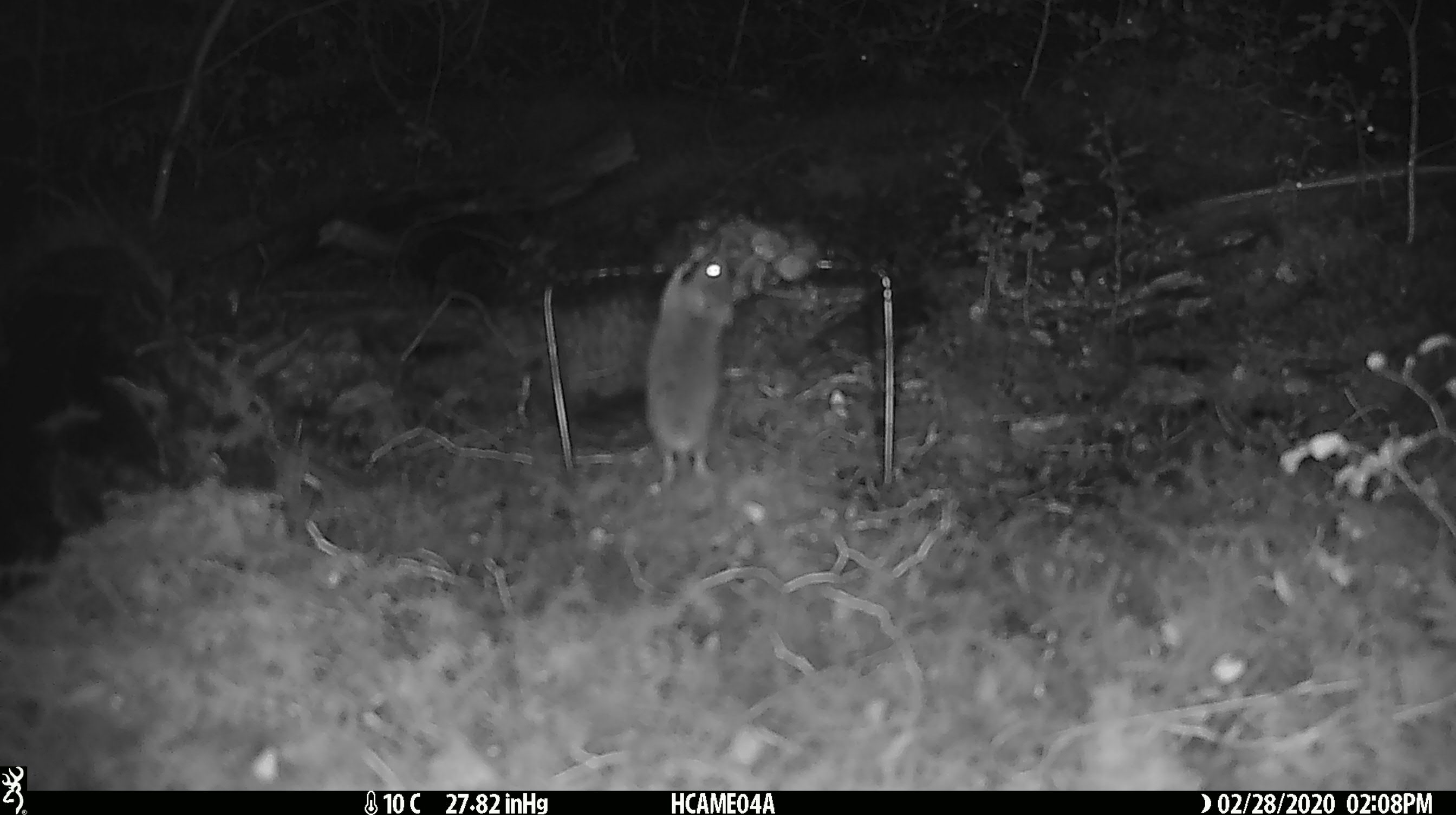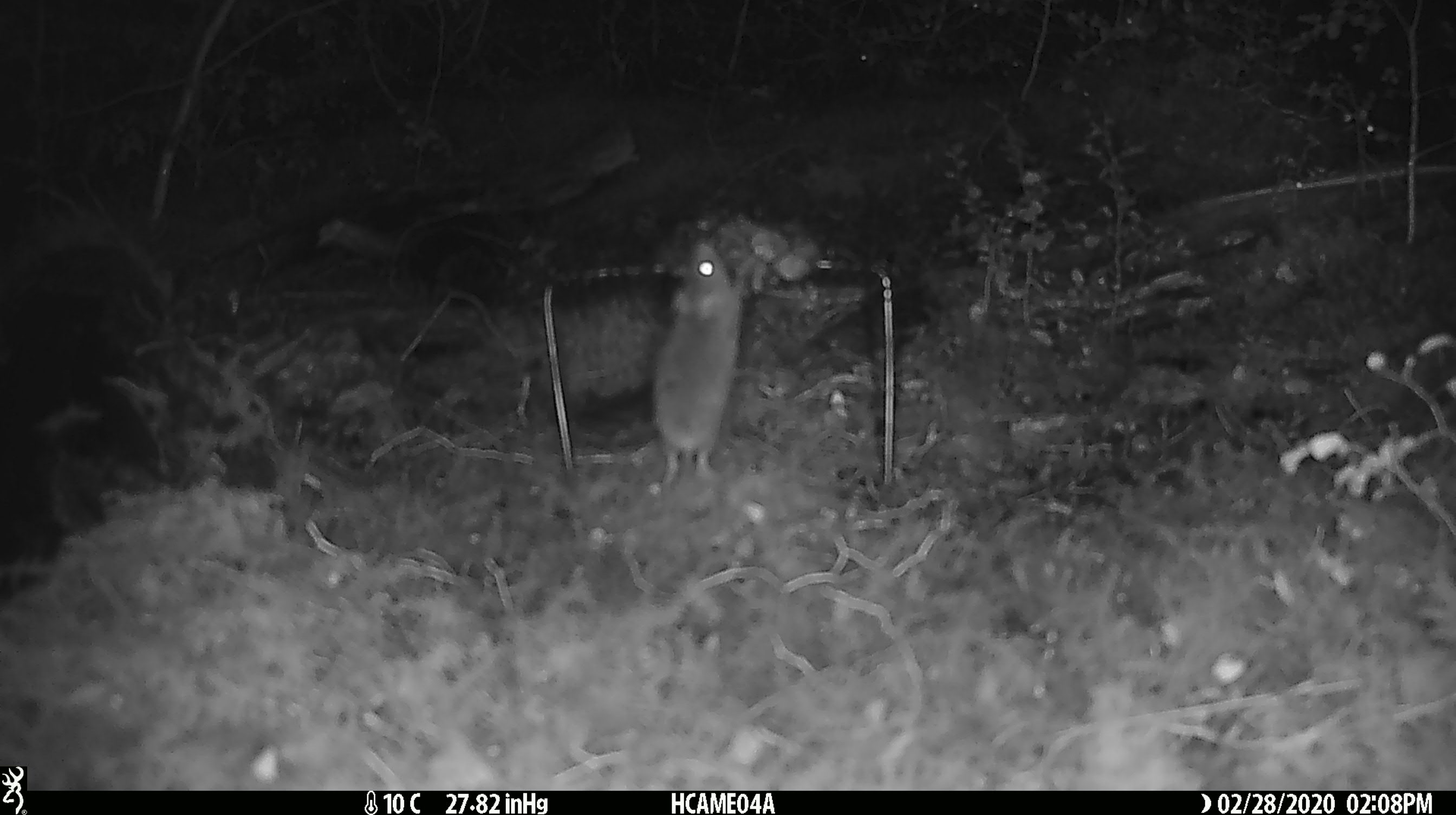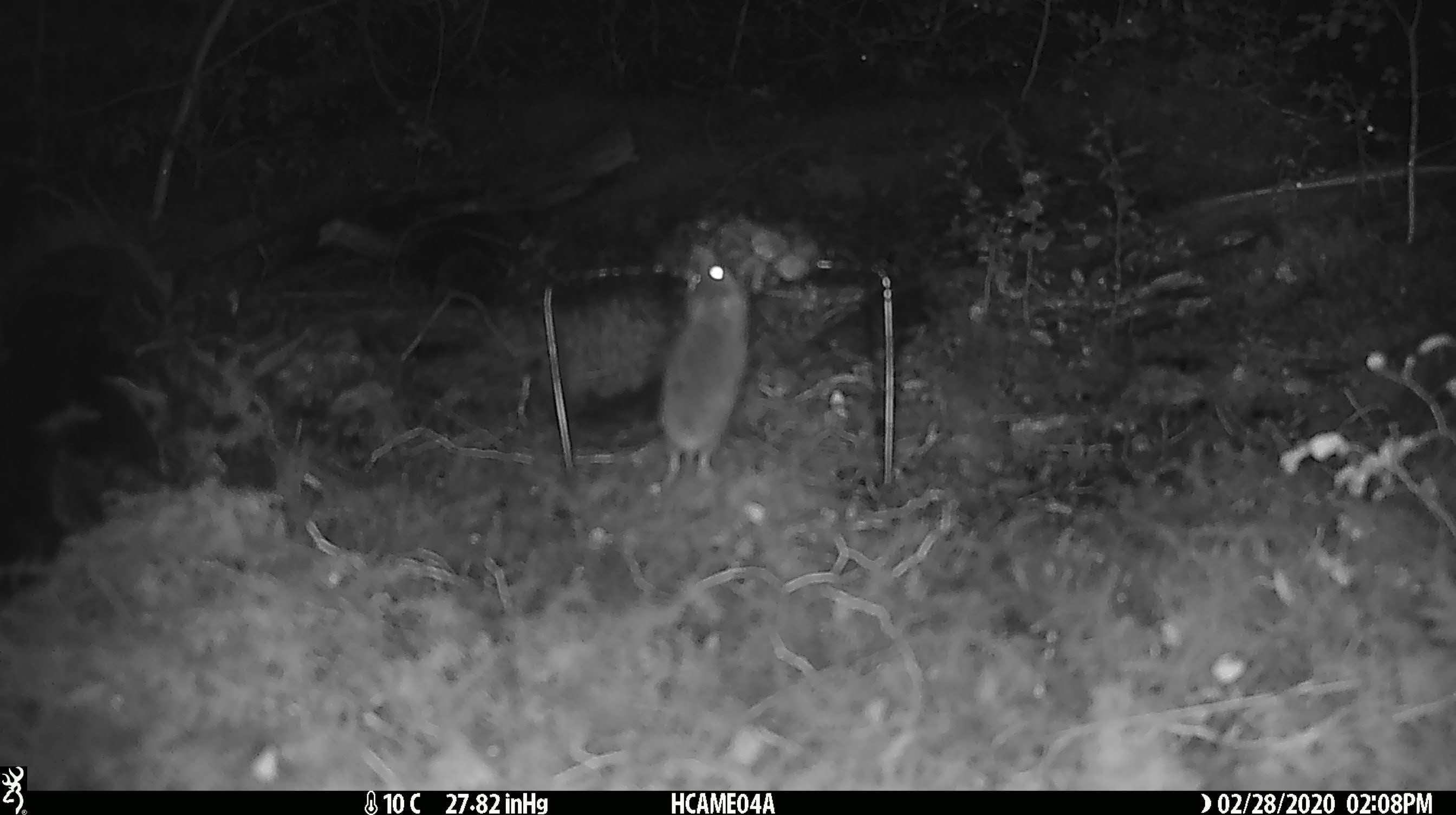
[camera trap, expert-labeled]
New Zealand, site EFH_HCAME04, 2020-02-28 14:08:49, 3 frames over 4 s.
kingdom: Animalia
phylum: Chordata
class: Mammalia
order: Rodentia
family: Muridae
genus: Mus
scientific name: Mus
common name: mouse